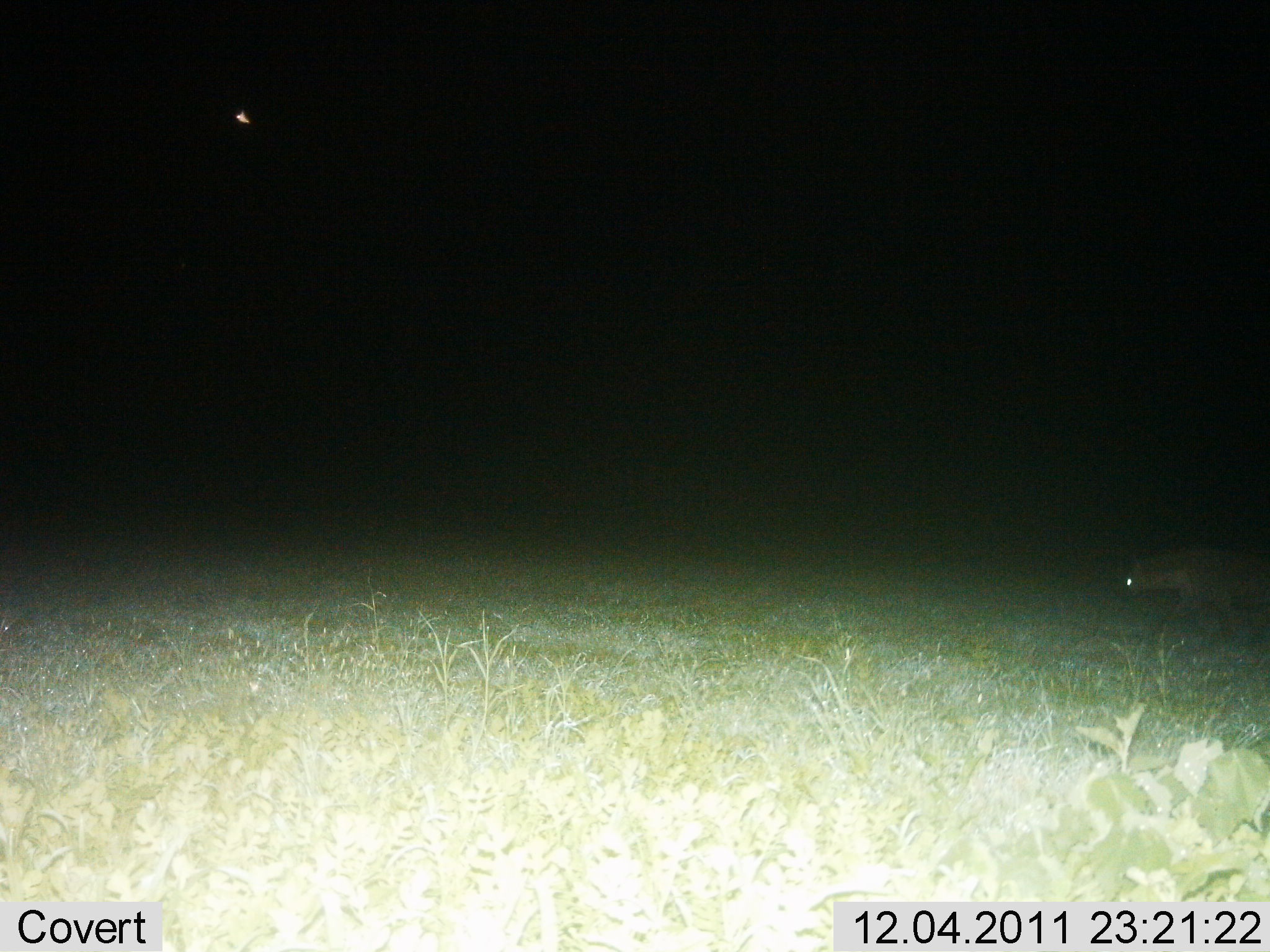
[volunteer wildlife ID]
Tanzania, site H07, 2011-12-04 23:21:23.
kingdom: Animalia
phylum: Chordata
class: Mammalia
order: Carnivora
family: Hyaenidae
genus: Crocuta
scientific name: Crocuta crocuta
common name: spotted hyena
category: hyenaspotted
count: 1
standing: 8%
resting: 0%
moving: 92%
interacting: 0%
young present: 0%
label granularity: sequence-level